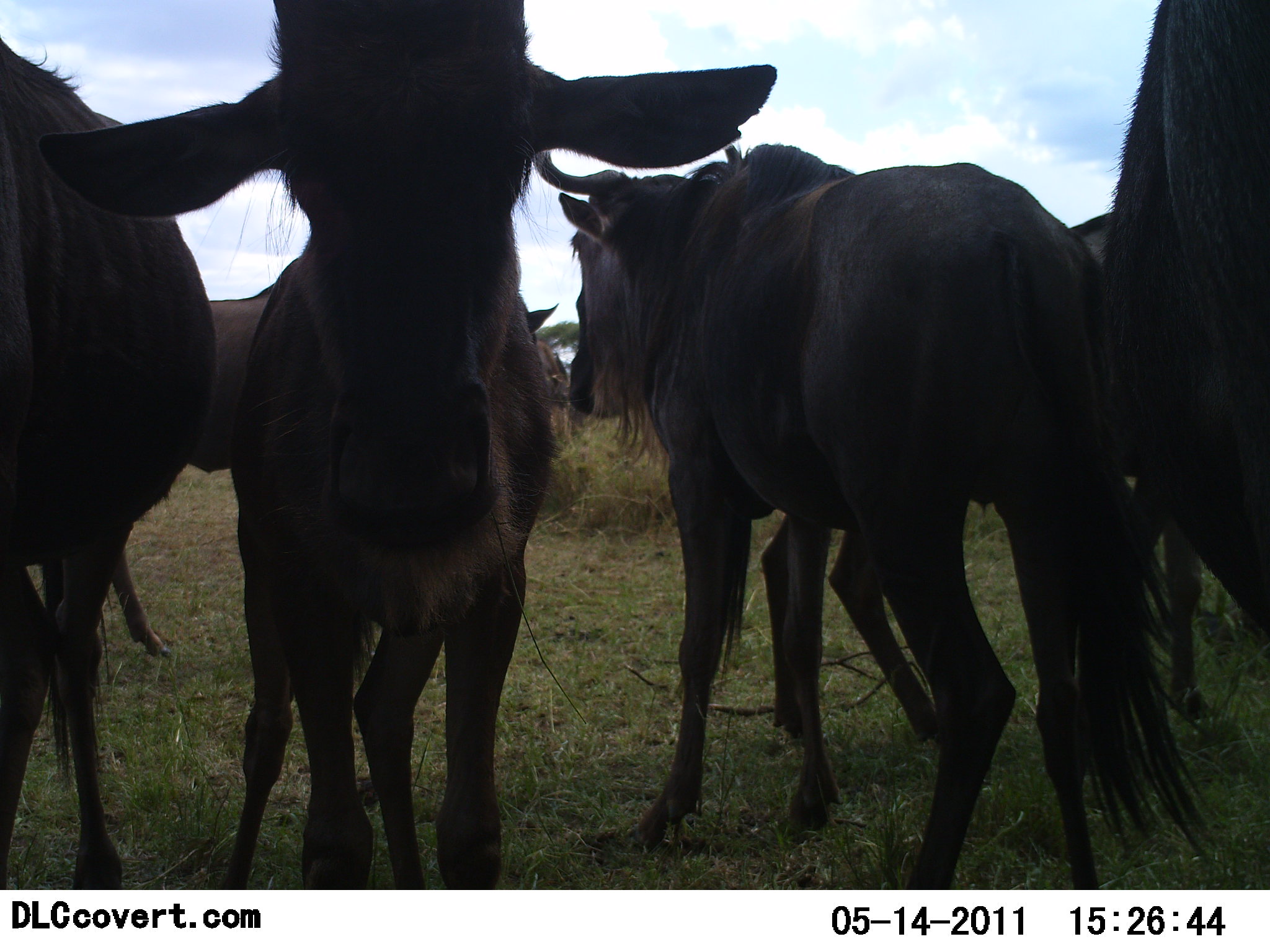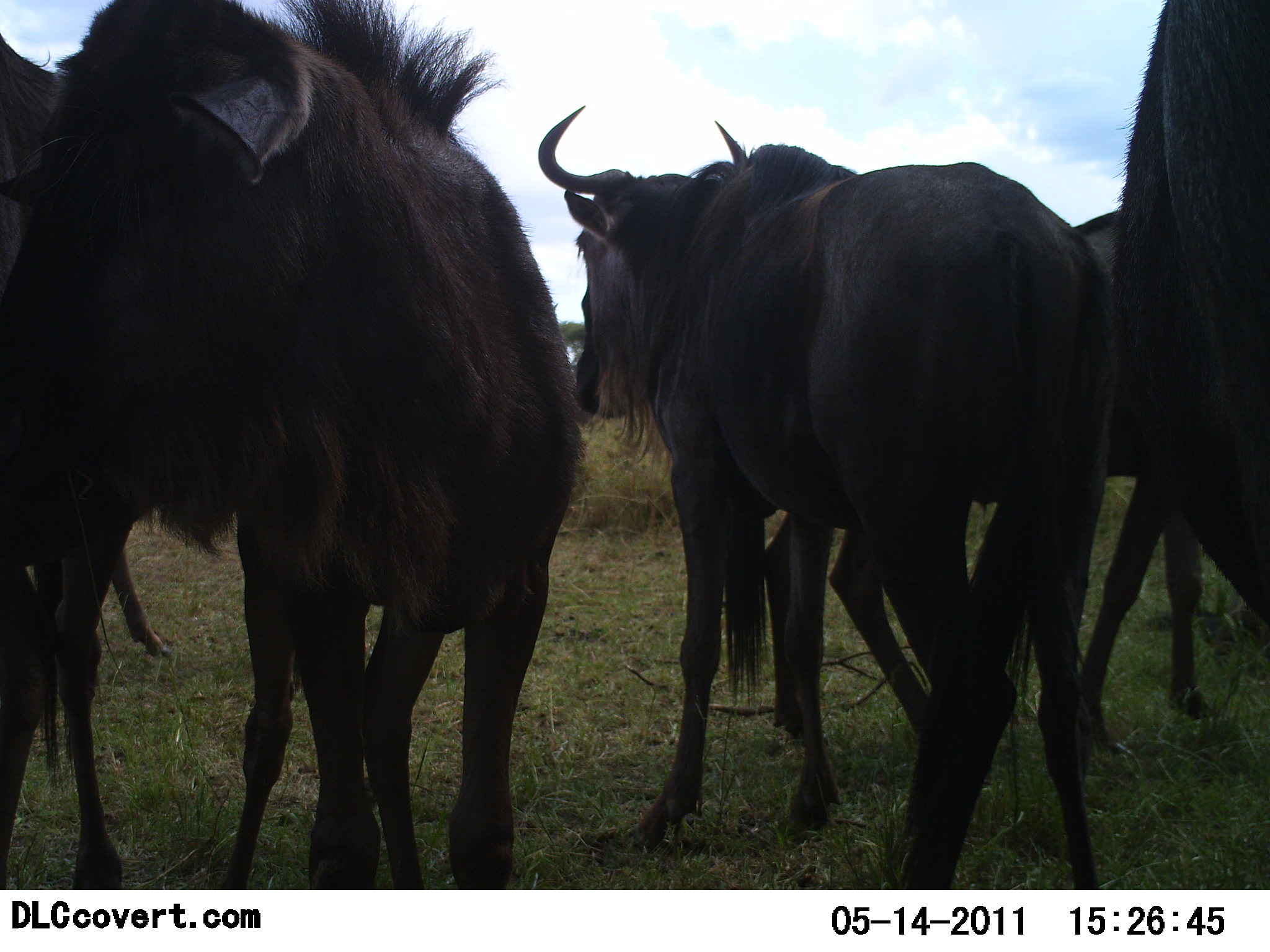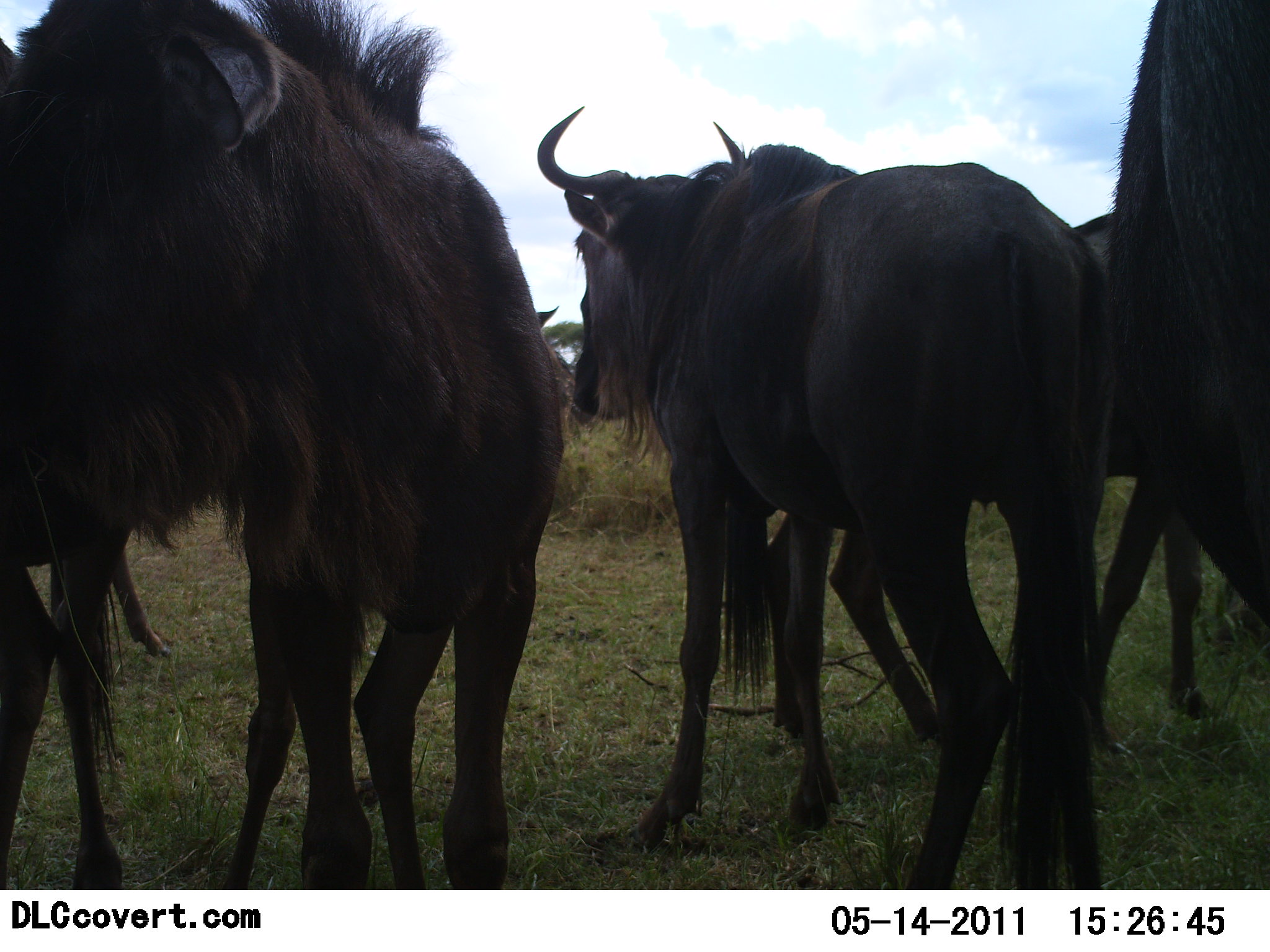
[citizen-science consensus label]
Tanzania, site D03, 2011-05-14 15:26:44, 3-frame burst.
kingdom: Animalia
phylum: Chordata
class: Mammalia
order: Artiodactyla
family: Bovidae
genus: Connochaetes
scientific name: Connochaetes taurinus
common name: blue wildebeest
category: wildebeest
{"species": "wildebeest (blue wildebeest) (Connochaetes taurinus)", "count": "5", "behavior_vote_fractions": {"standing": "100%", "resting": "0%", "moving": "0%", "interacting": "0%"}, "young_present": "0%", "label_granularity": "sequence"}